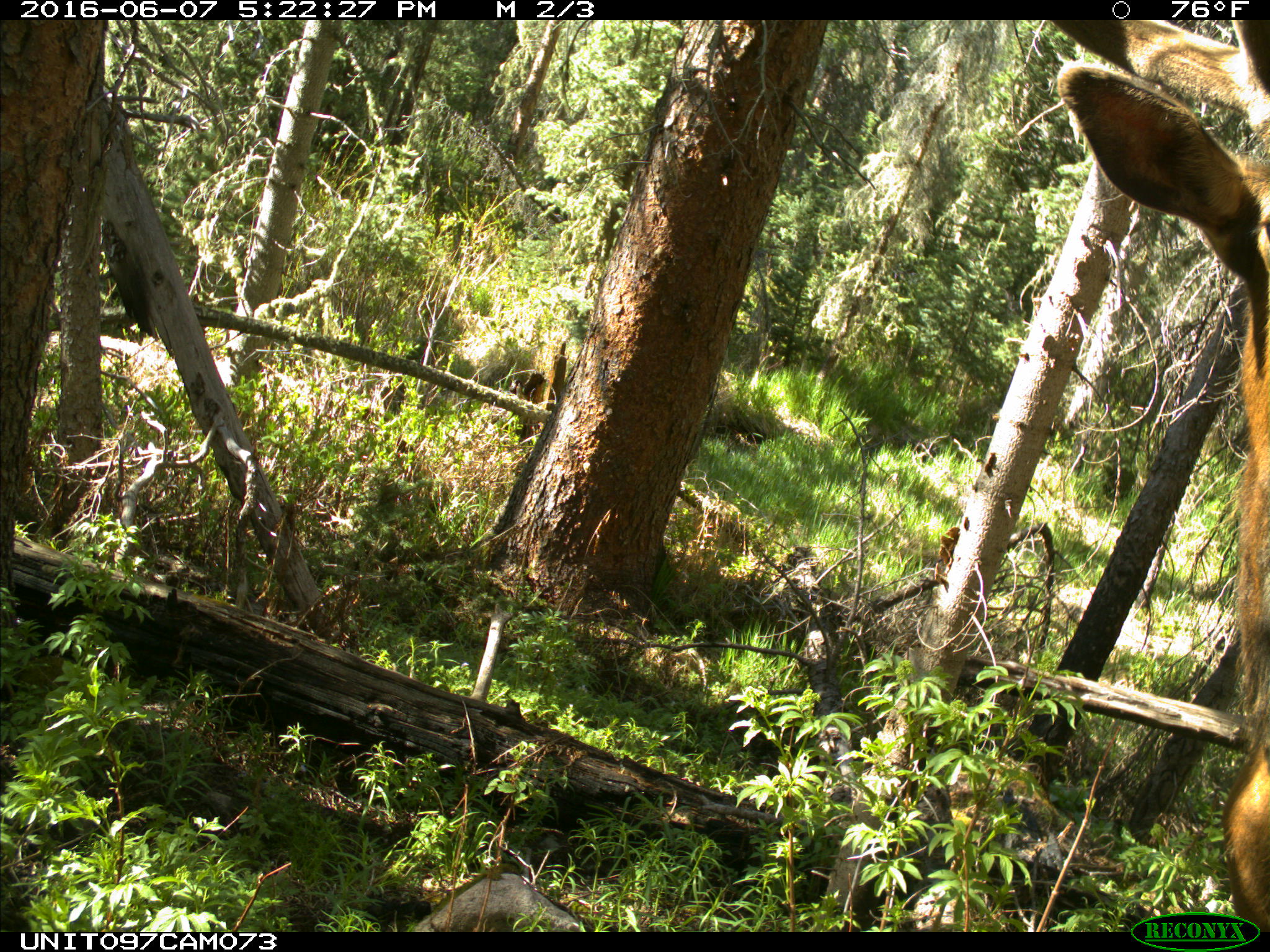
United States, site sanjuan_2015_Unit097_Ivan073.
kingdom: Animalia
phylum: Chordata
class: Mammalia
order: Artiodactyla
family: Cervidae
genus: Cervus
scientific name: Cervus elaphus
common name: red deer